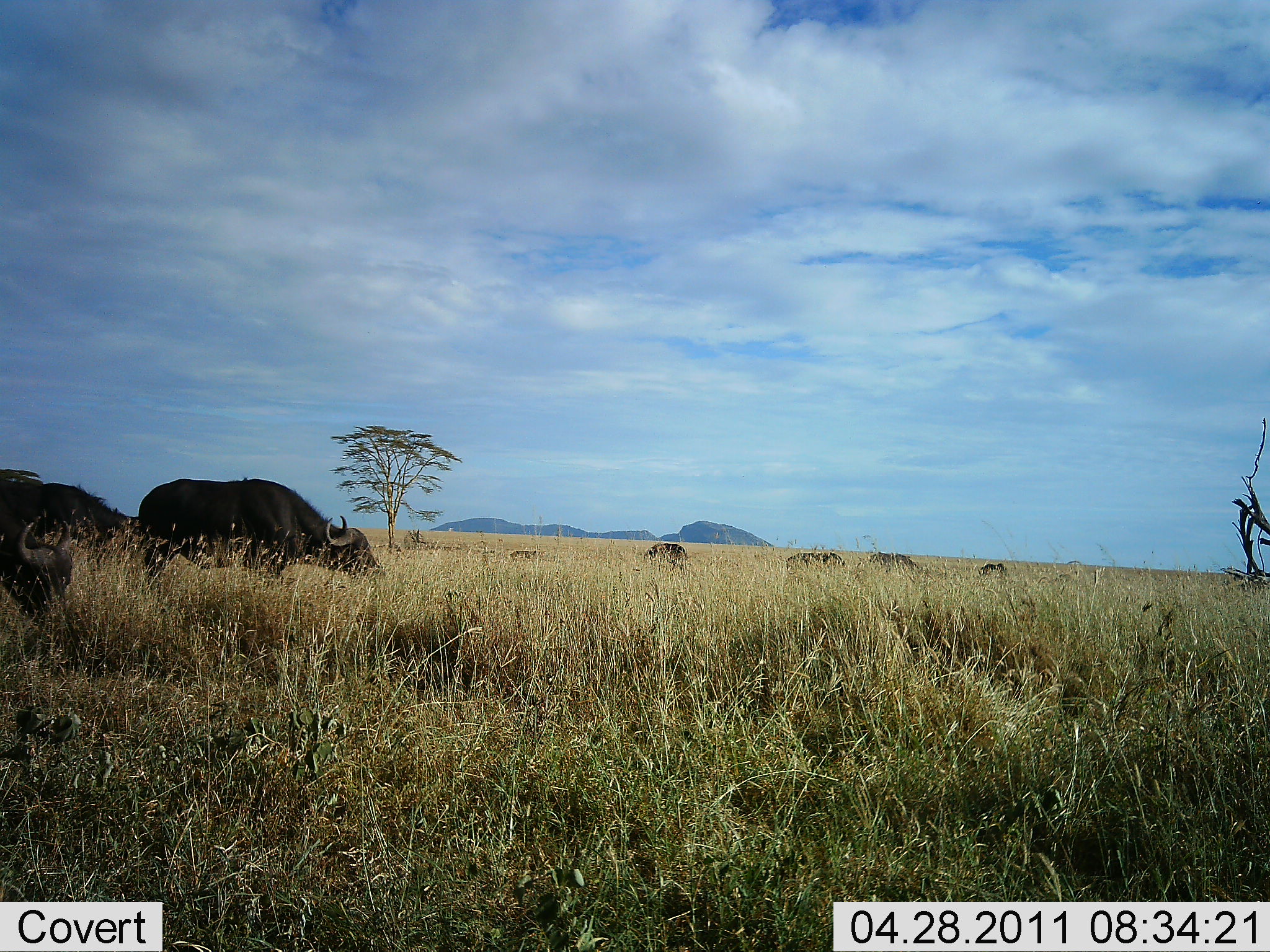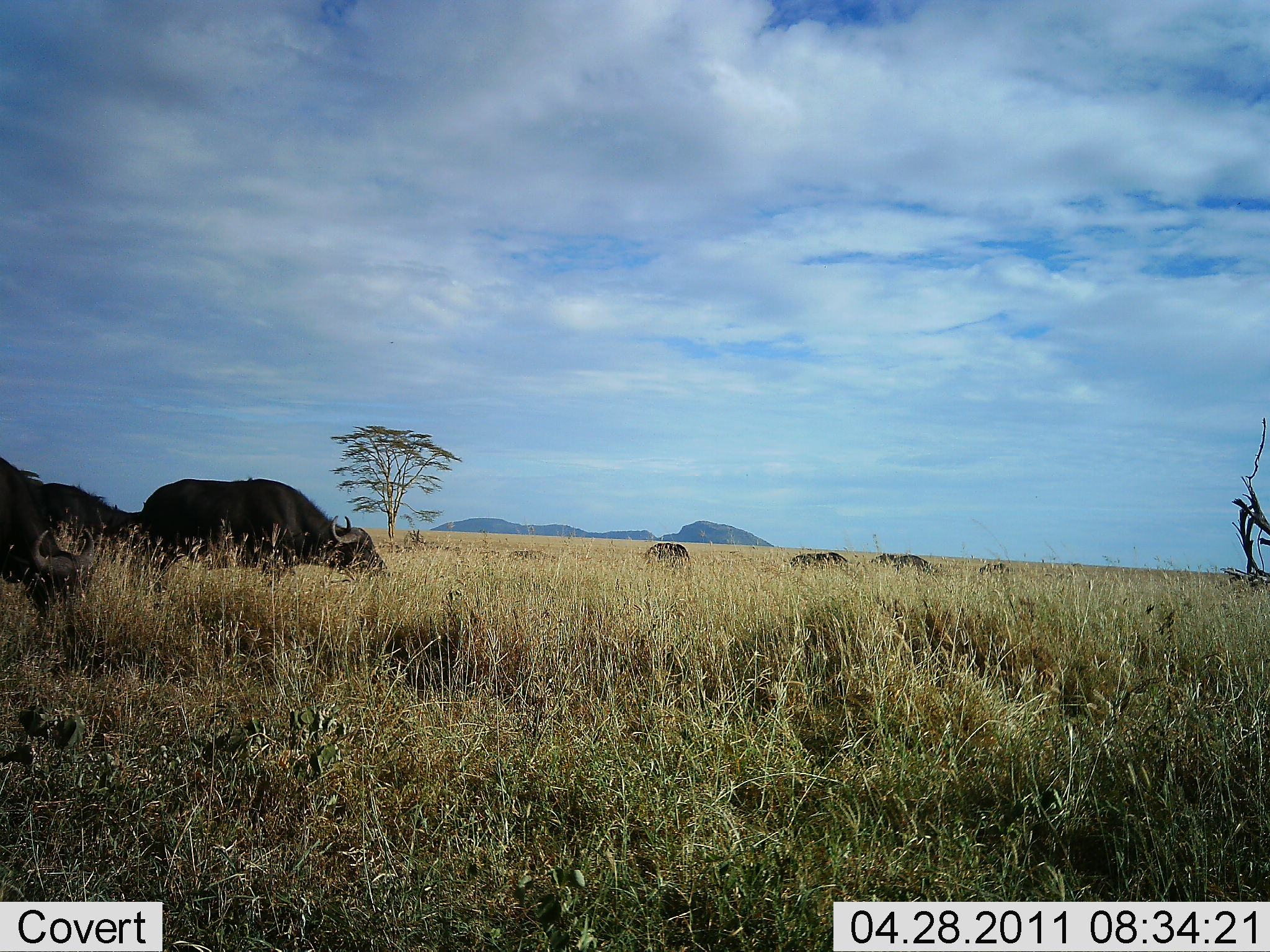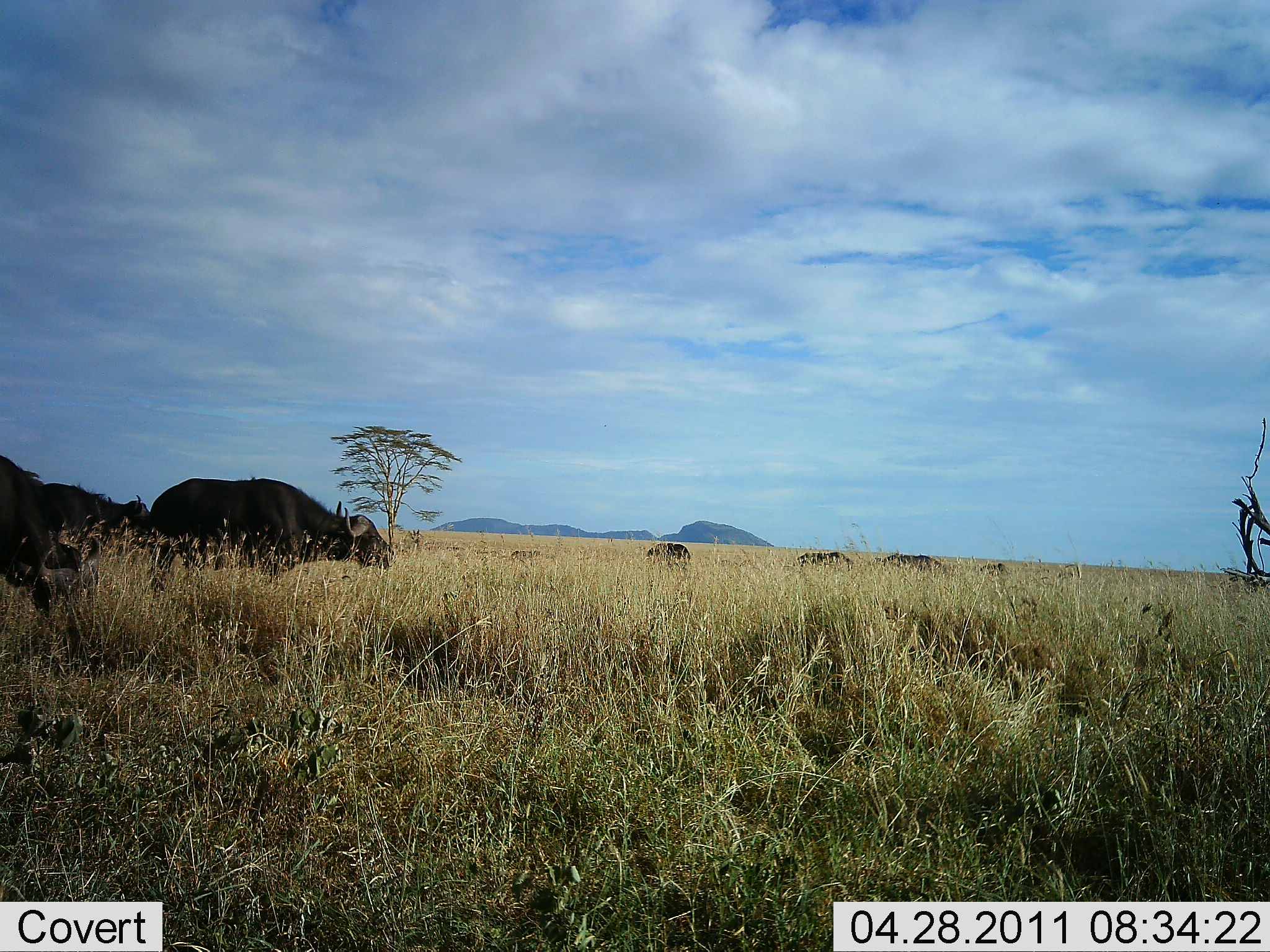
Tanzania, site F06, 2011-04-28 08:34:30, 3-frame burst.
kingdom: Animalia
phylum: Chordata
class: Mammalia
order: Artiodactyla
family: Bovidae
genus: Syncerus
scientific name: Syncerus caffer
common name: cape buffalo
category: buffalo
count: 7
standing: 33%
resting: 0%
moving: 25%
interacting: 8%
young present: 0%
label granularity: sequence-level